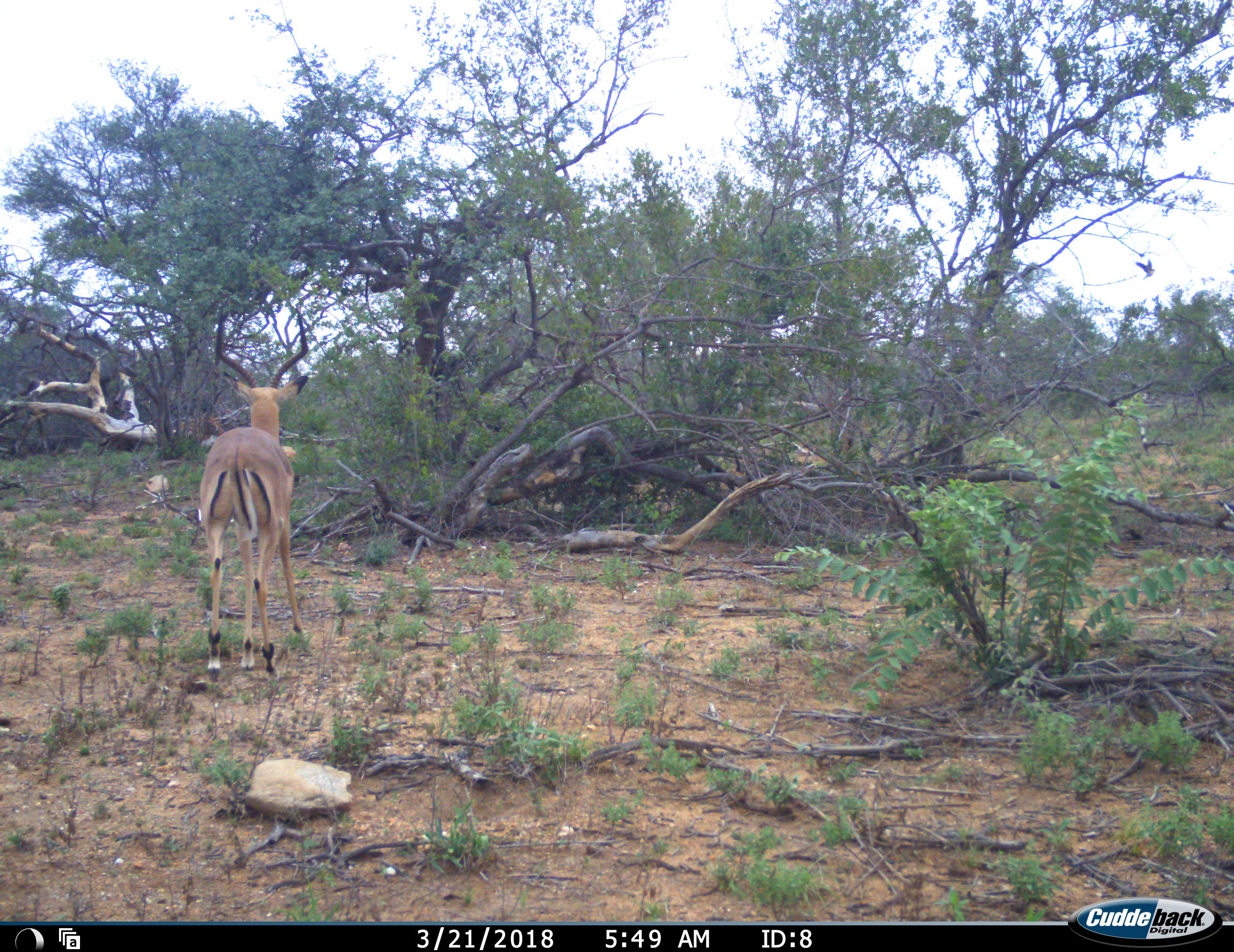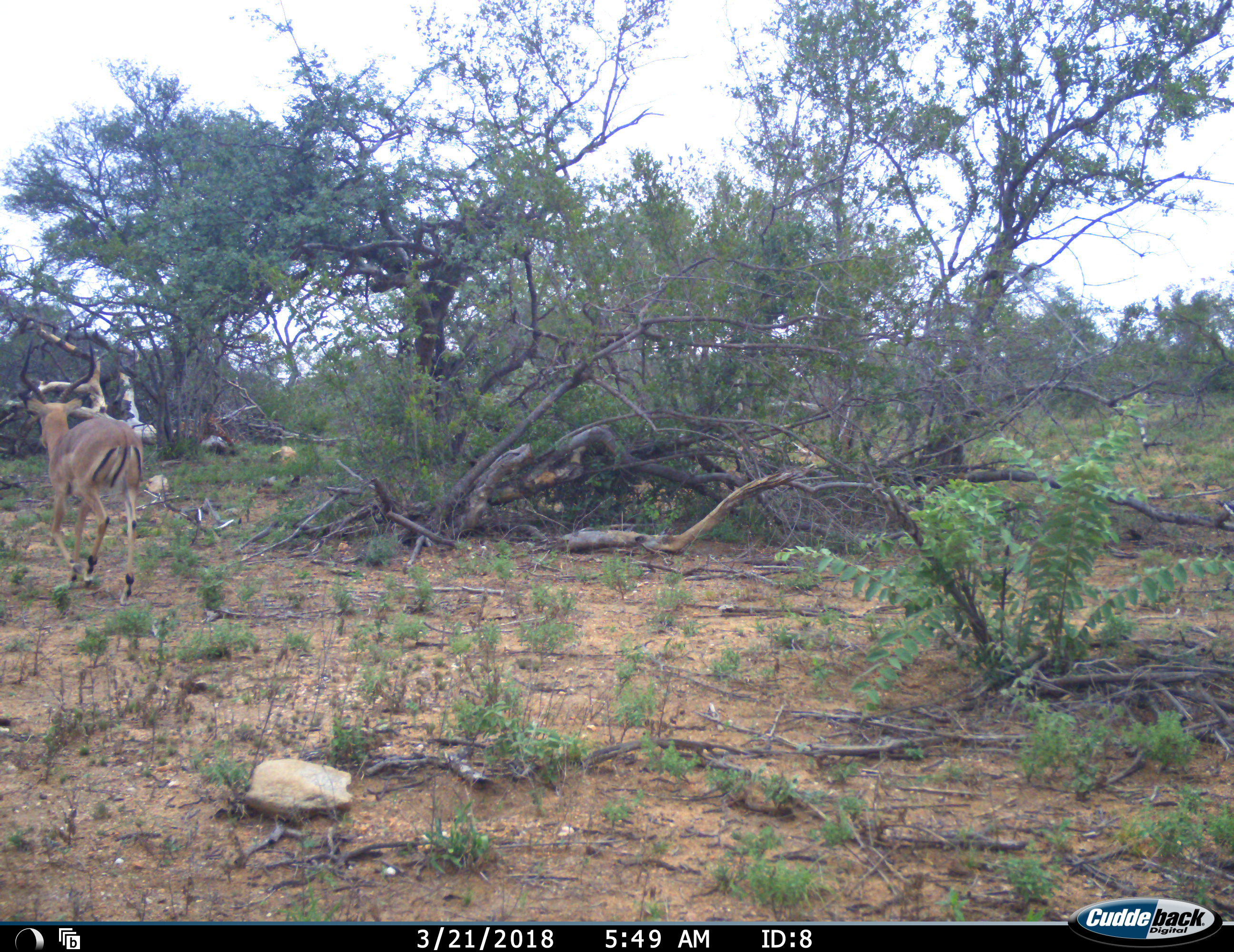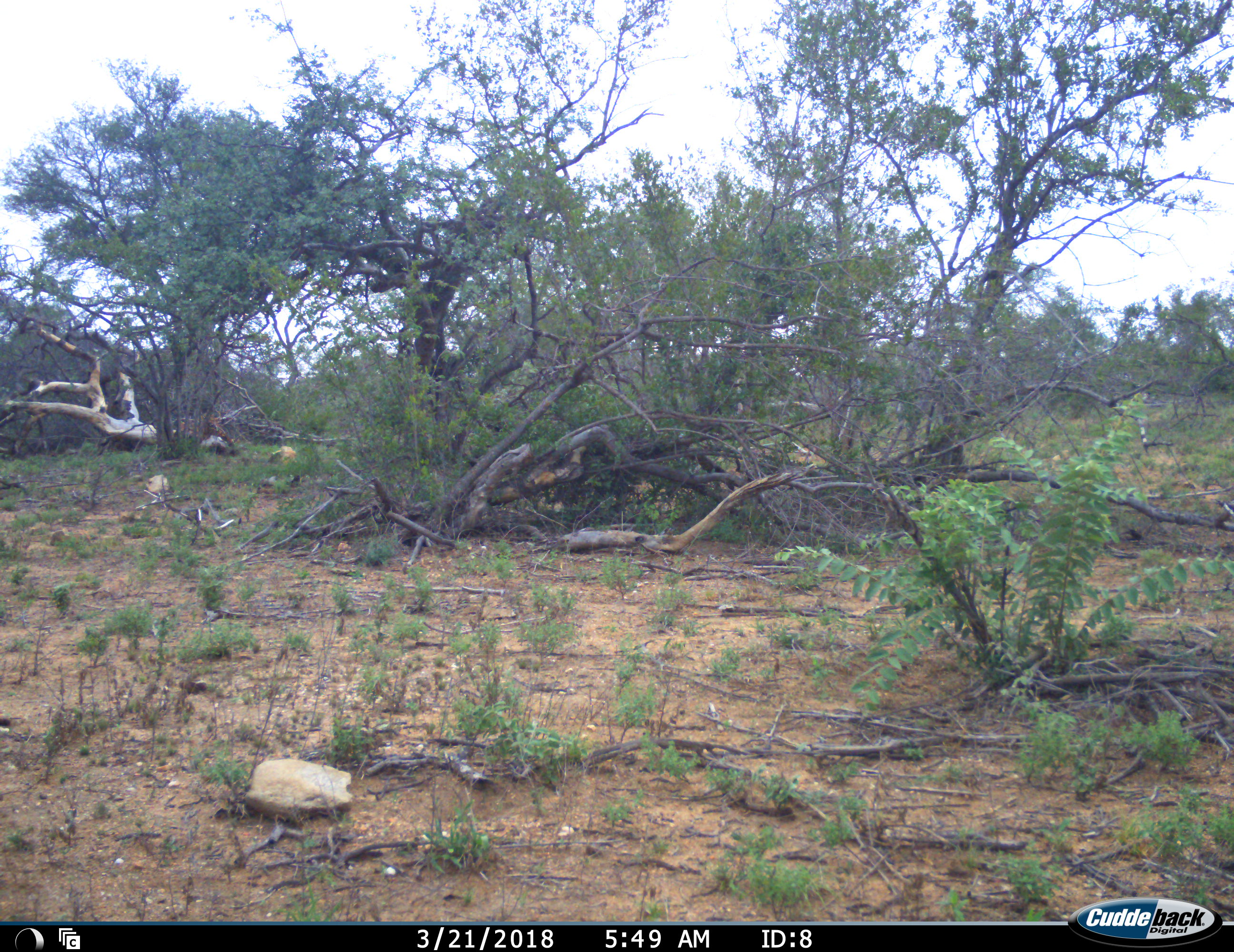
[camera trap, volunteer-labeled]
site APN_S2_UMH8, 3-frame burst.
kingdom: Animalia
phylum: Chordata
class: Mammalia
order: Artiodactyla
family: Bovidae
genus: Aepyceros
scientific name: Aepyceros melampus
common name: impala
Impala (Aepyceros melampus), count 1. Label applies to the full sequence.